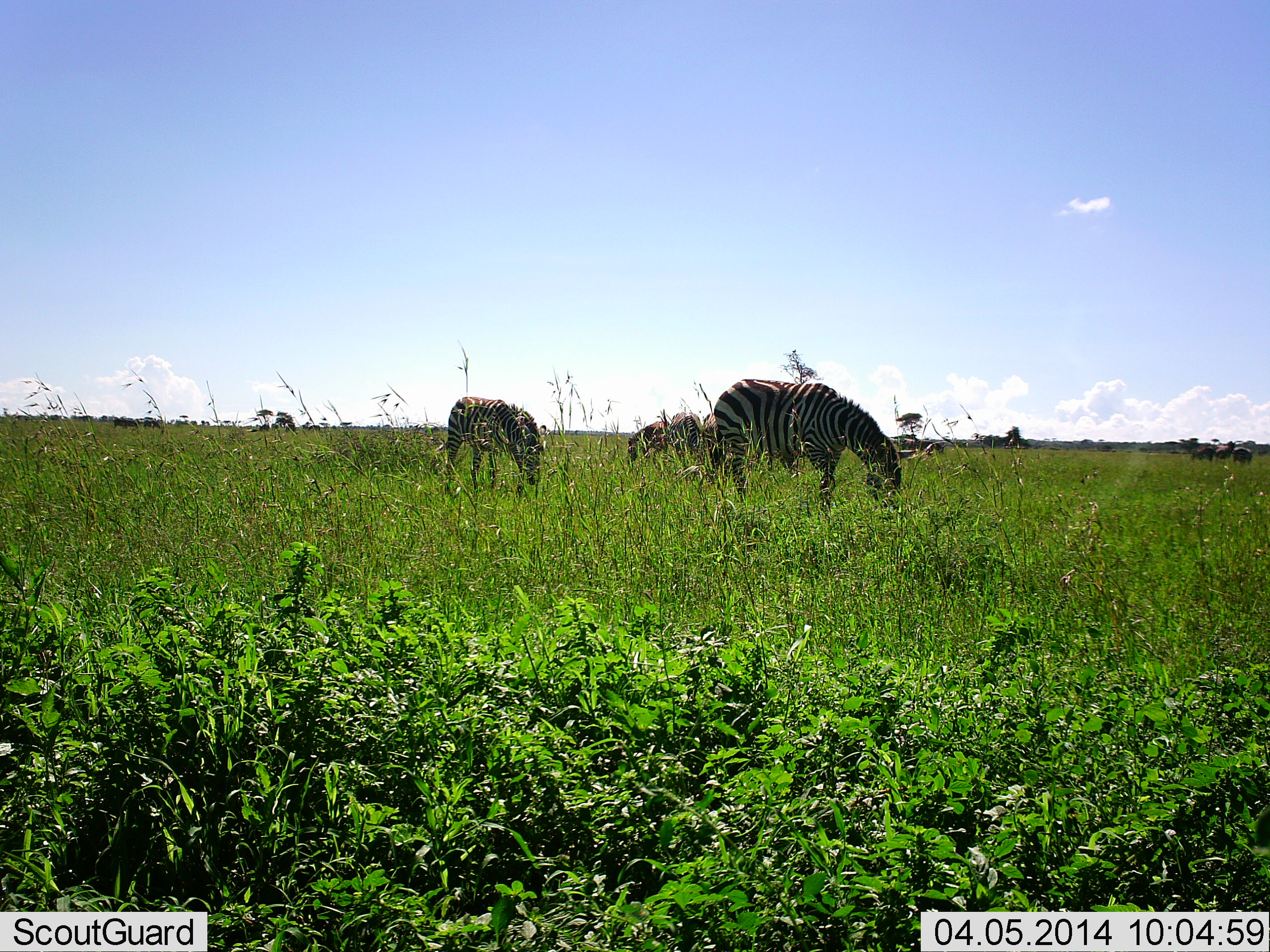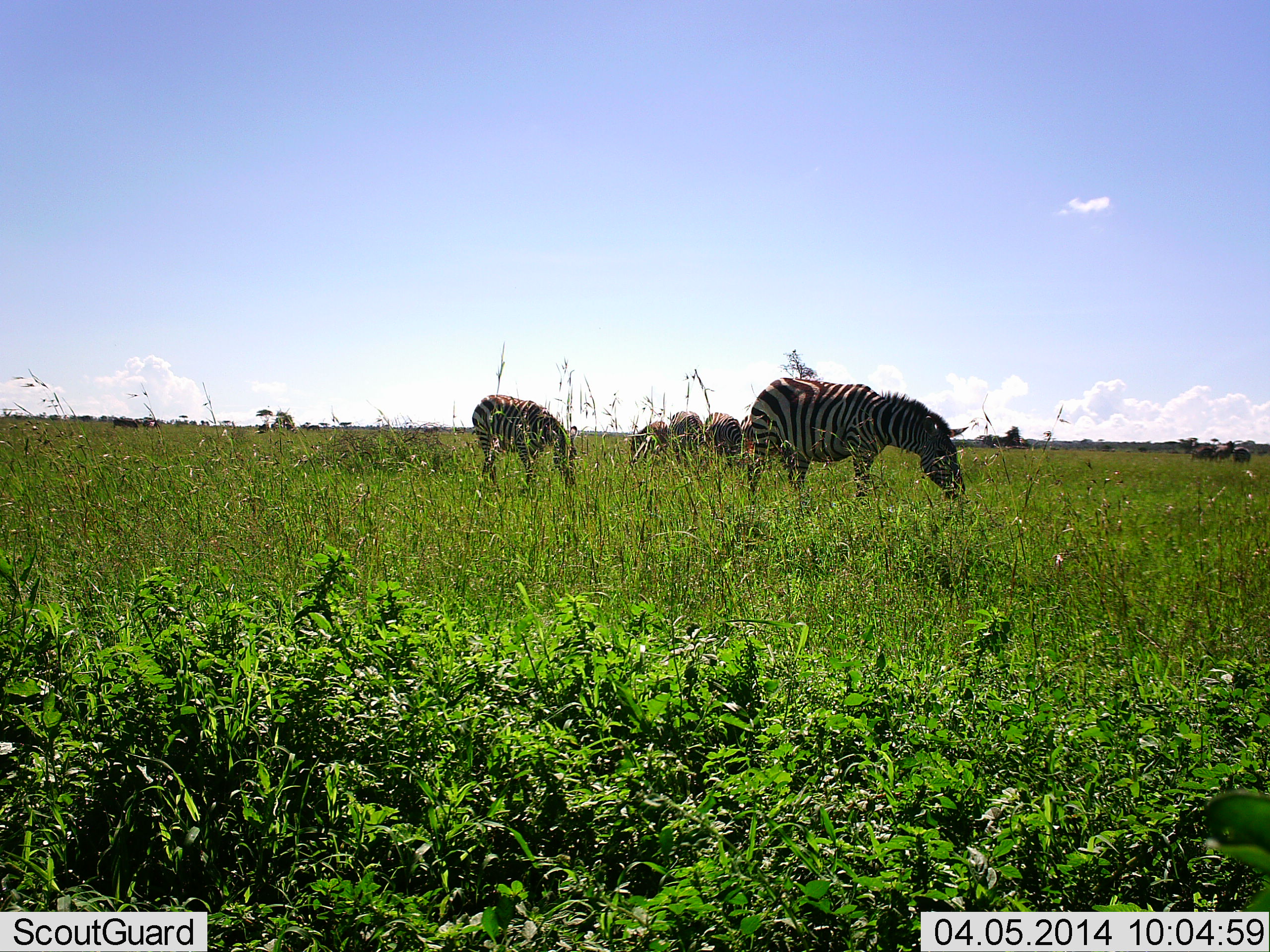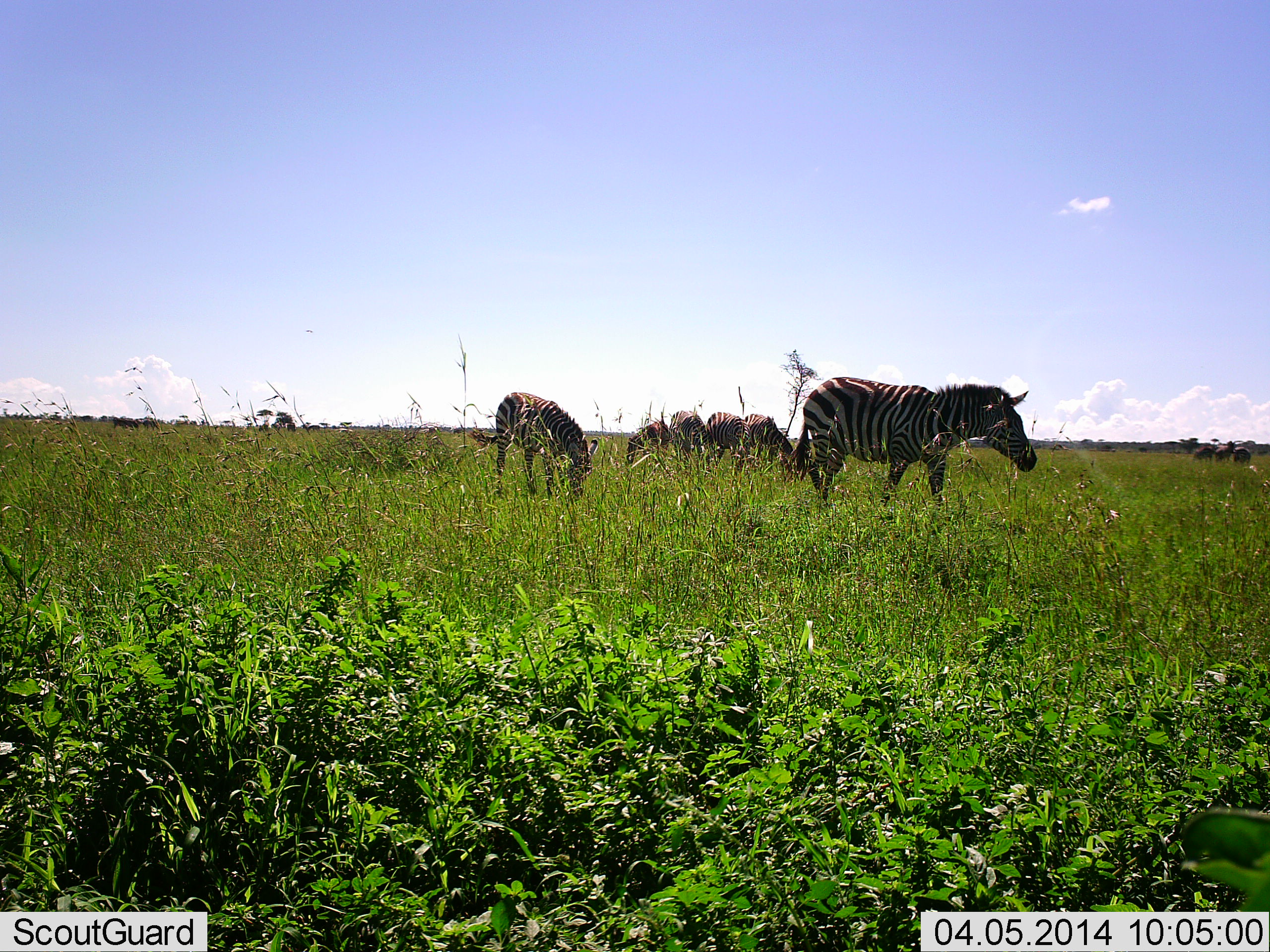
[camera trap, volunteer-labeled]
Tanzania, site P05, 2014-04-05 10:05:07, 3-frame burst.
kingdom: Animalia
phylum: Chordata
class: Mammalia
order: Perissodactyla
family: Equidae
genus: Equus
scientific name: Equus quagga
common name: plains zebra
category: zebra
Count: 5.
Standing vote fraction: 38%.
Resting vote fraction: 0%.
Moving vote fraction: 38%.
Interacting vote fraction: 0%.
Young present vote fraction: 0%.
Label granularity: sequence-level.